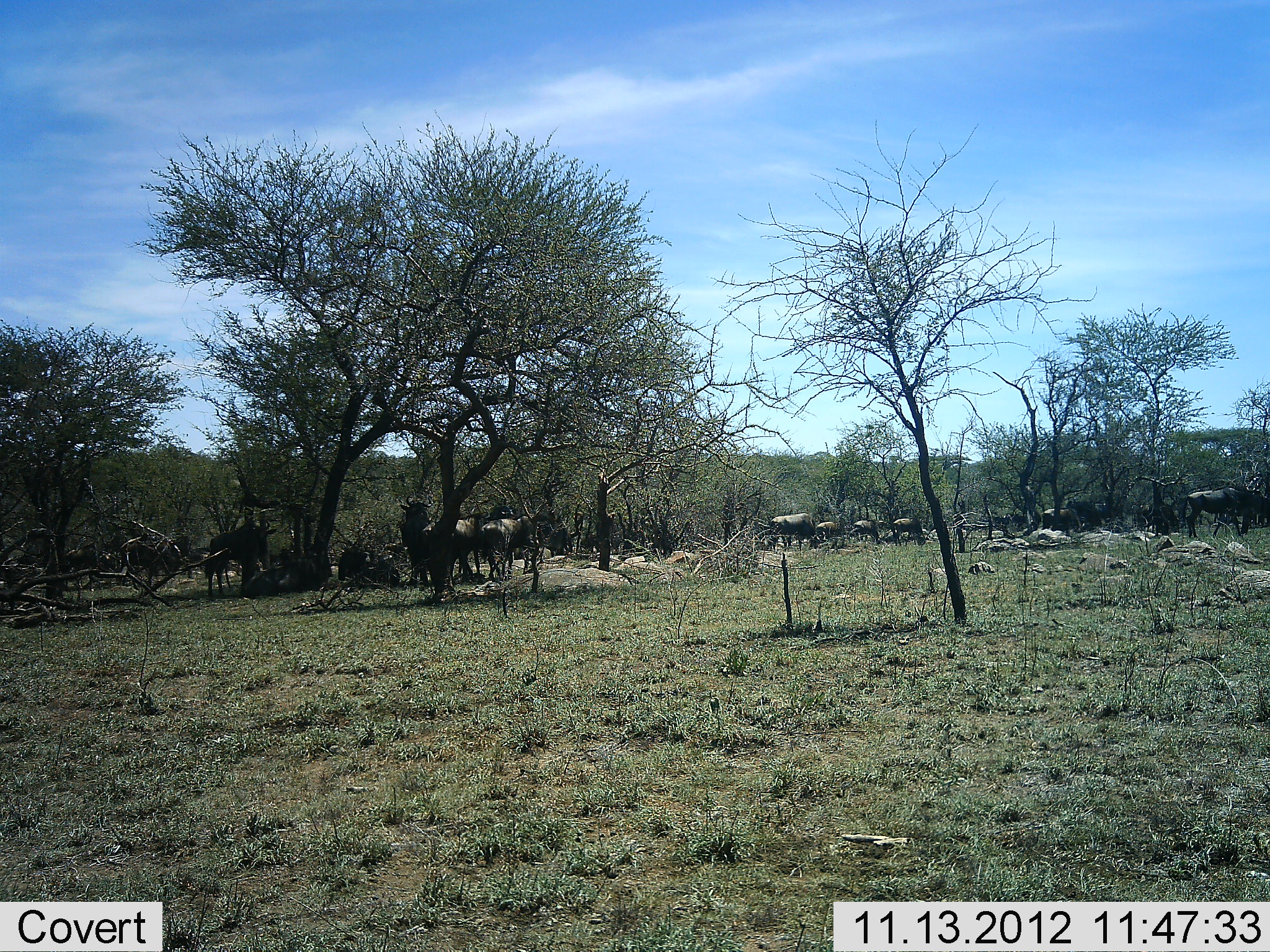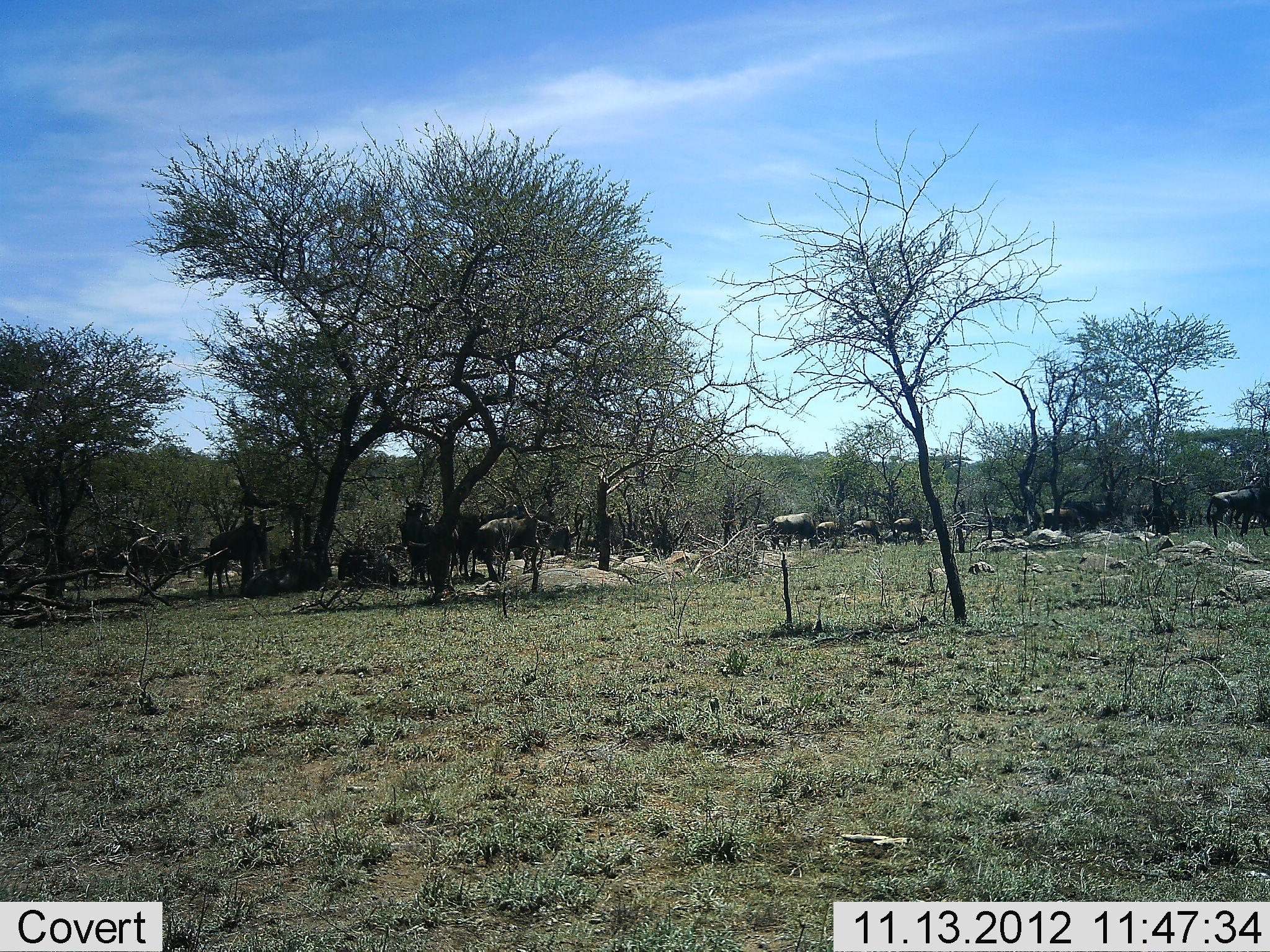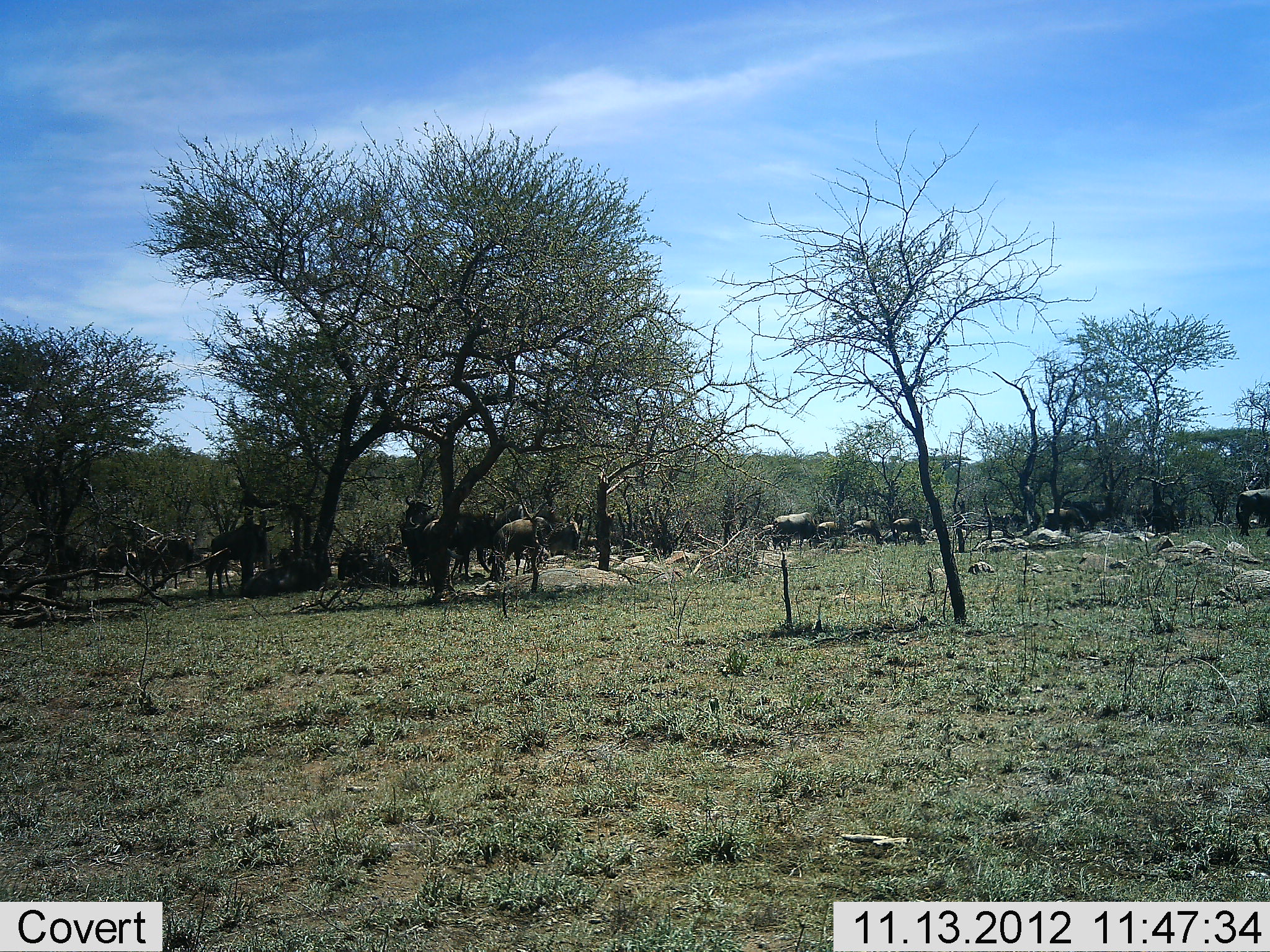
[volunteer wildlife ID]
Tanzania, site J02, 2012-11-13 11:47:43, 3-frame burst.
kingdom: Animalia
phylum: Chordata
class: Mammalia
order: Artiodactyla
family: Bovidae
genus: Connochaetes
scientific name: Connochaetes taurinus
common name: blue wildebeest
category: wildebeest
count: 11-50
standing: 70%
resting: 20%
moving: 60%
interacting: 0%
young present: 0%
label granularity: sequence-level